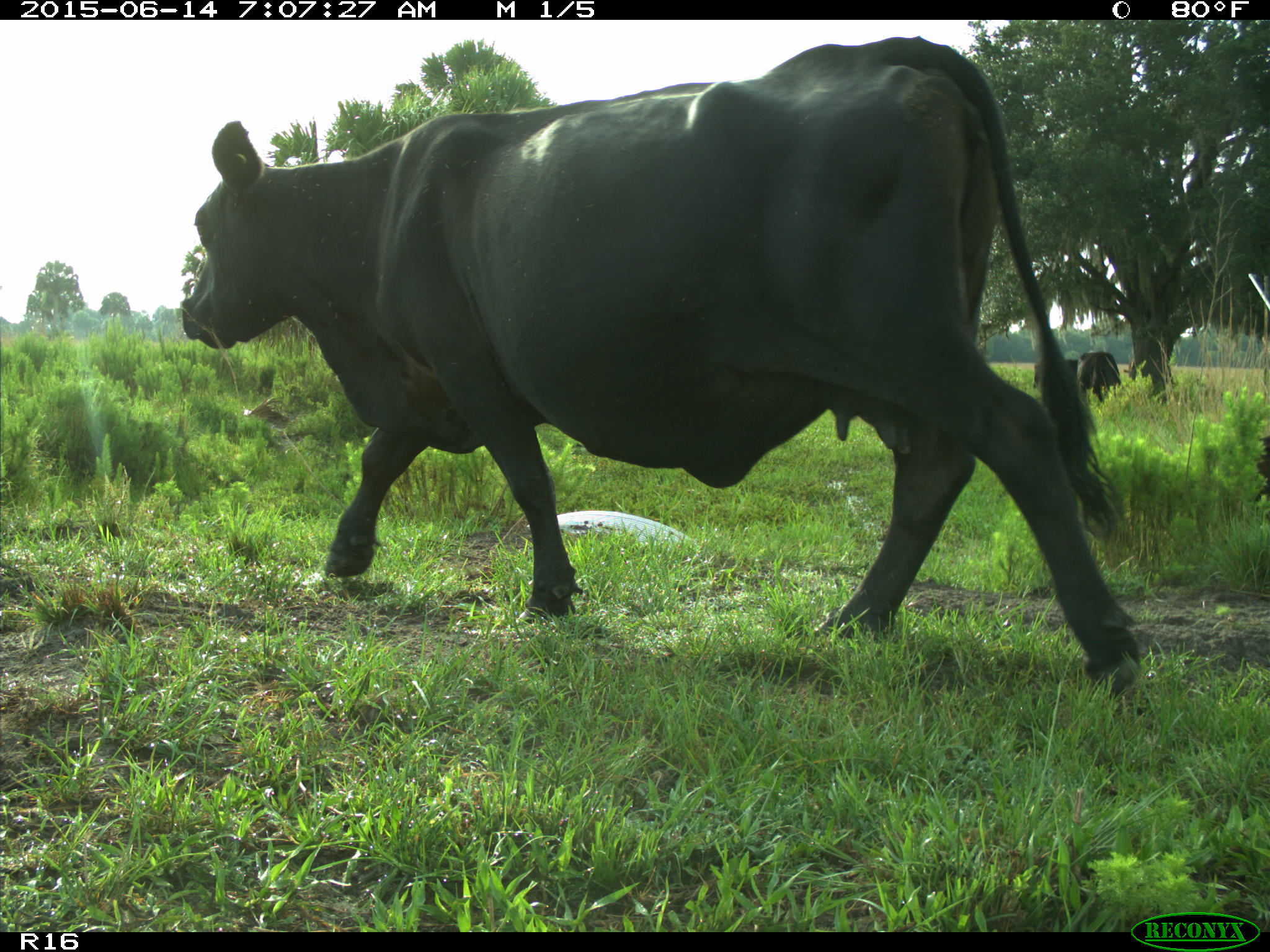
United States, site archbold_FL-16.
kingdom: Animalia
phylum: Chordata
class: Mammalia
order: Artiodactyla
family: Bovidae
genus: Bos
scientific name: Bos taurus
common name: domestic cow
Bos taurus (domestic cow).